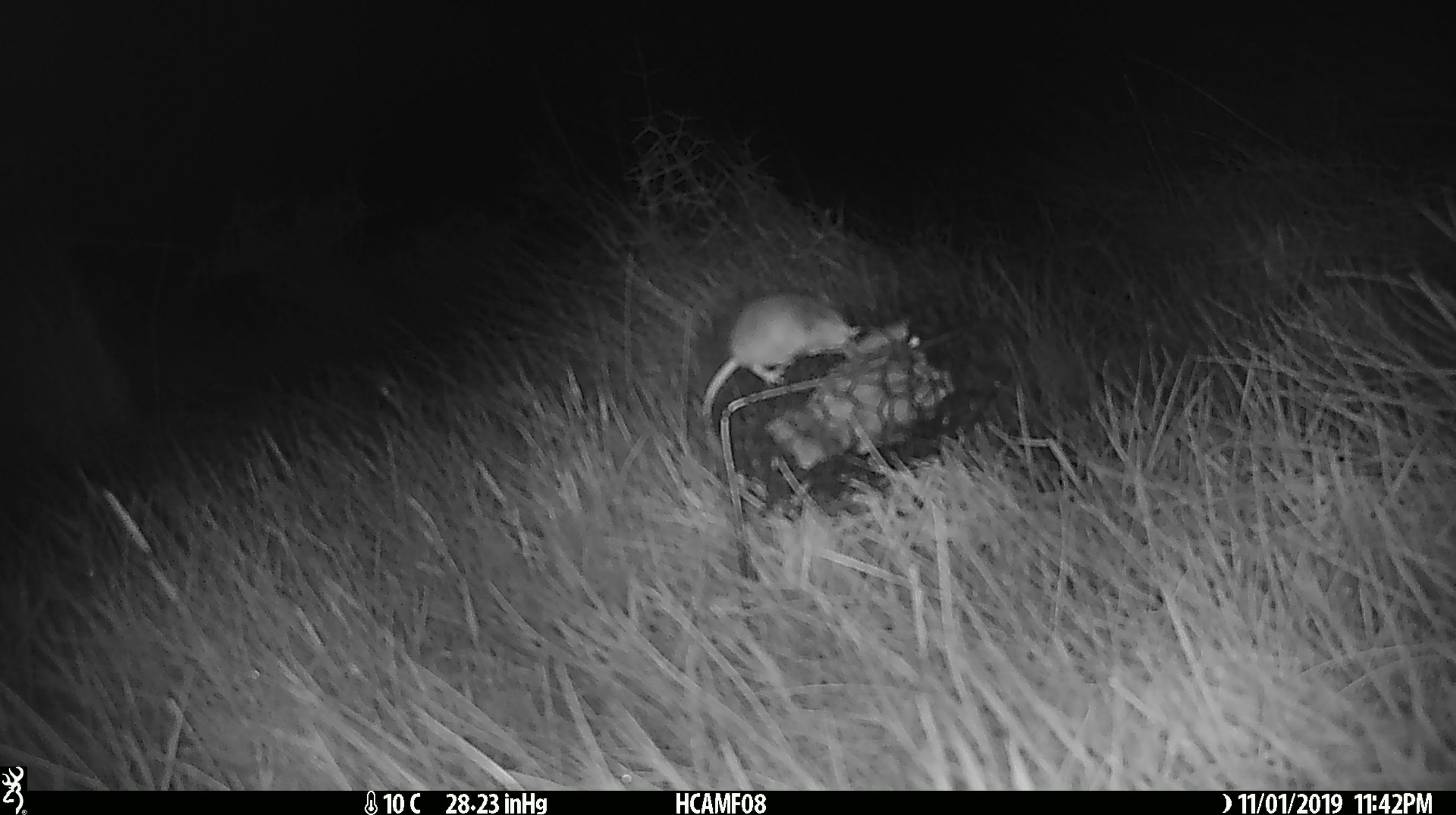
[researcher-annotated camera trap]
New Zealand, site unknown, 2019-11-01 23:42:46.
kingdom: Animalia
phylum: Chordata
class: Mammalia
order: Rodentia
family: Muridae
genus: Mus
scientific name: Mus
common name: mouse